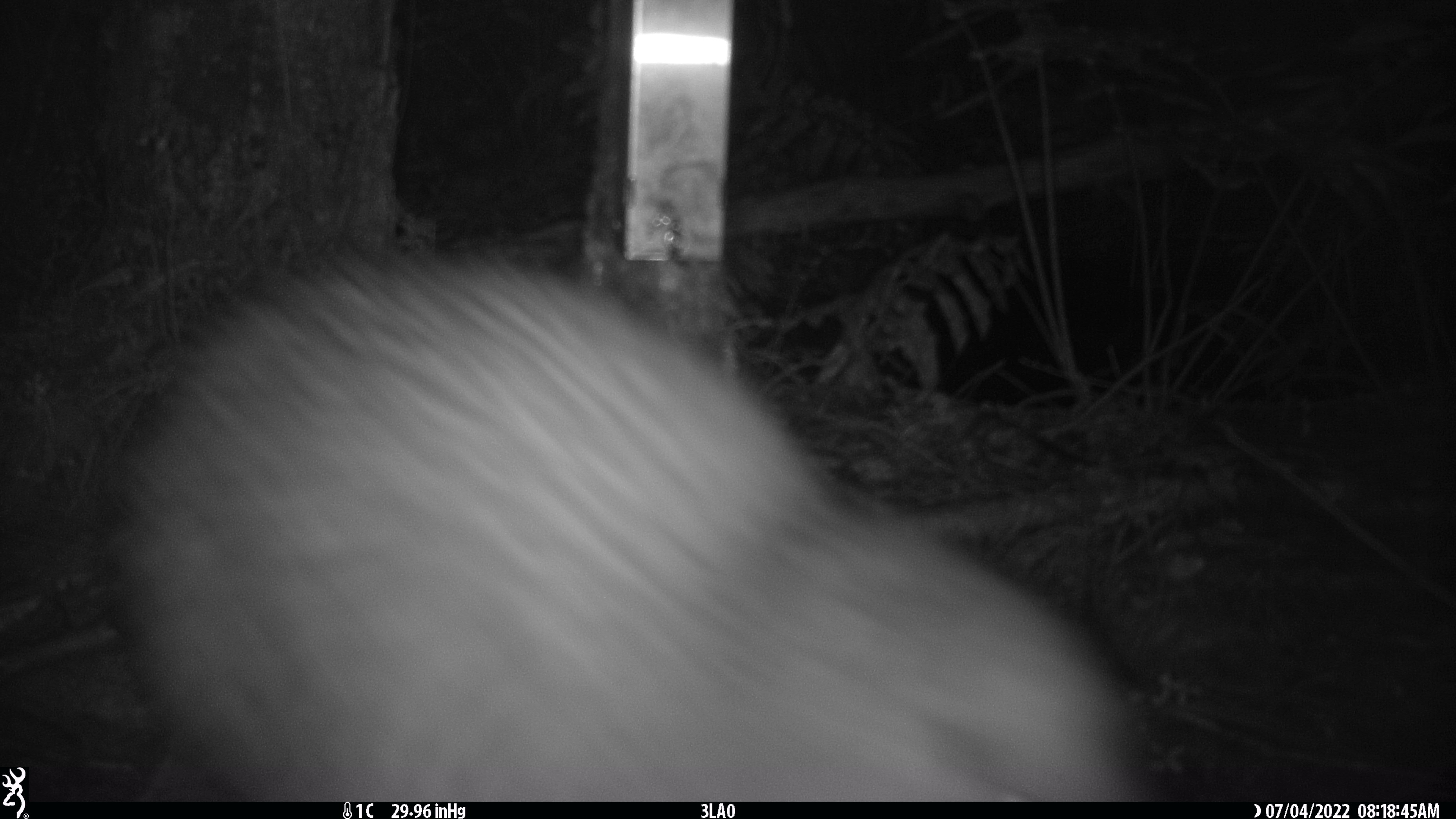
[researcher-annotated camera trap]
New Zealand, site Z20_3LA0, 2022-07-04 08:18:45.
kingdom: Animalia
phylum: Chordata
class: Aves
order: Apterygiformes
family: Apterygidae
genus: Apteryx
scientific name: Apteryx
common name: kiwi